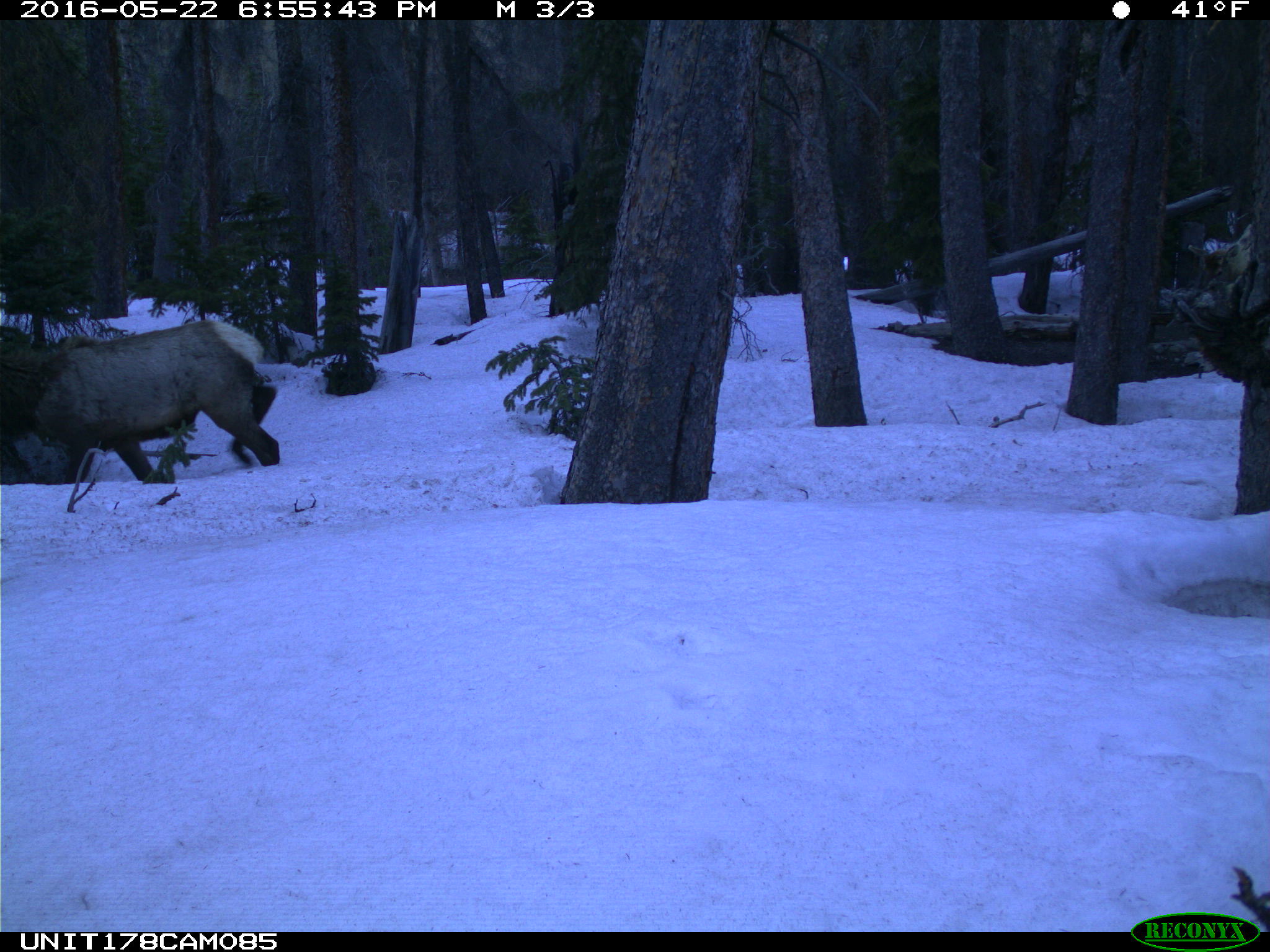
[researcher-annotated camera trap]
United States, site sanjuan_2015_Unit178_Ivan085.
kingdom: Animalia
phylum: Chordata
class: Mammalia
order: Artiodactyla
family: Cervidae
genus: Cervus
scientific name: Cervus elaphus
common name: red deer